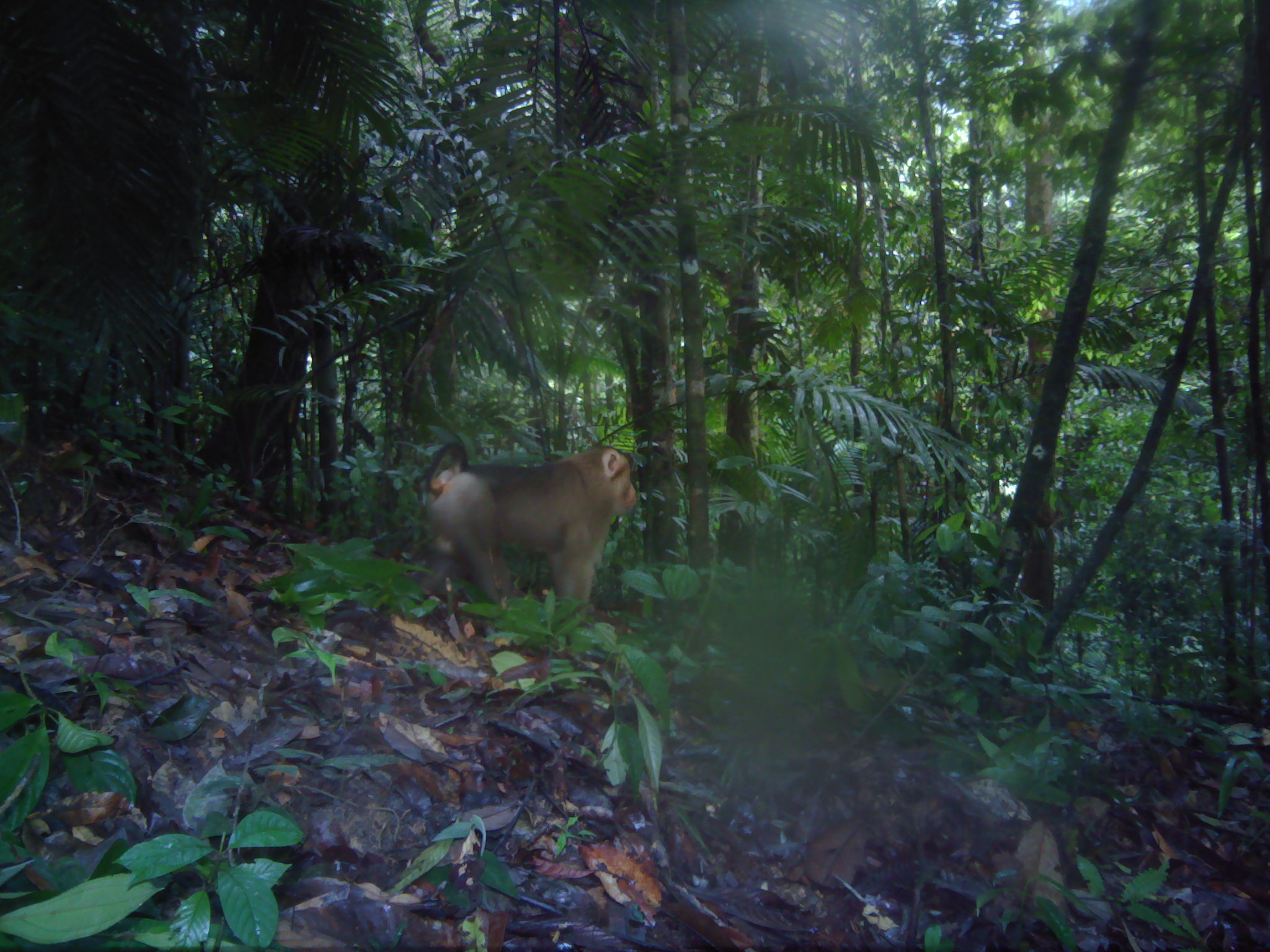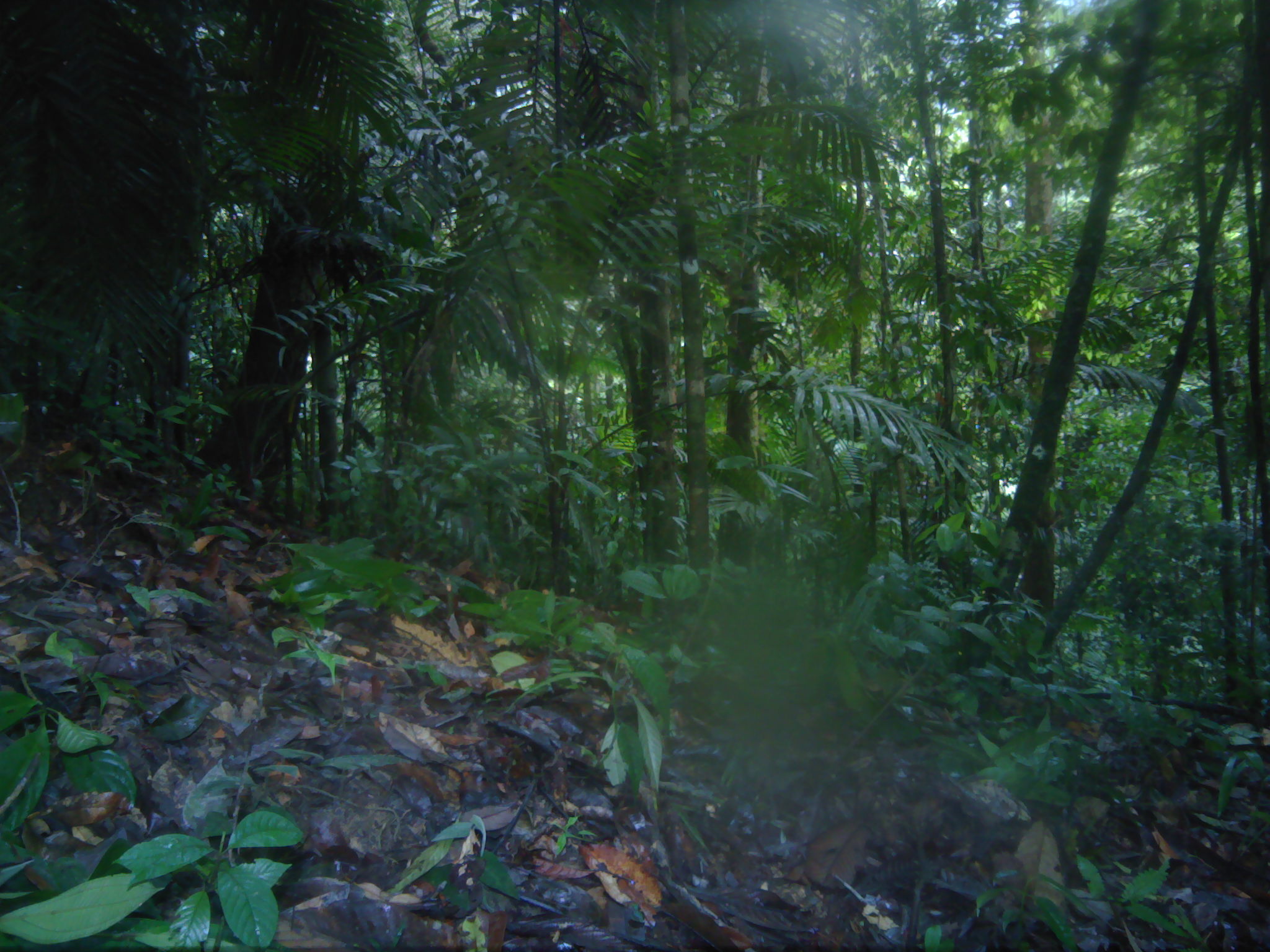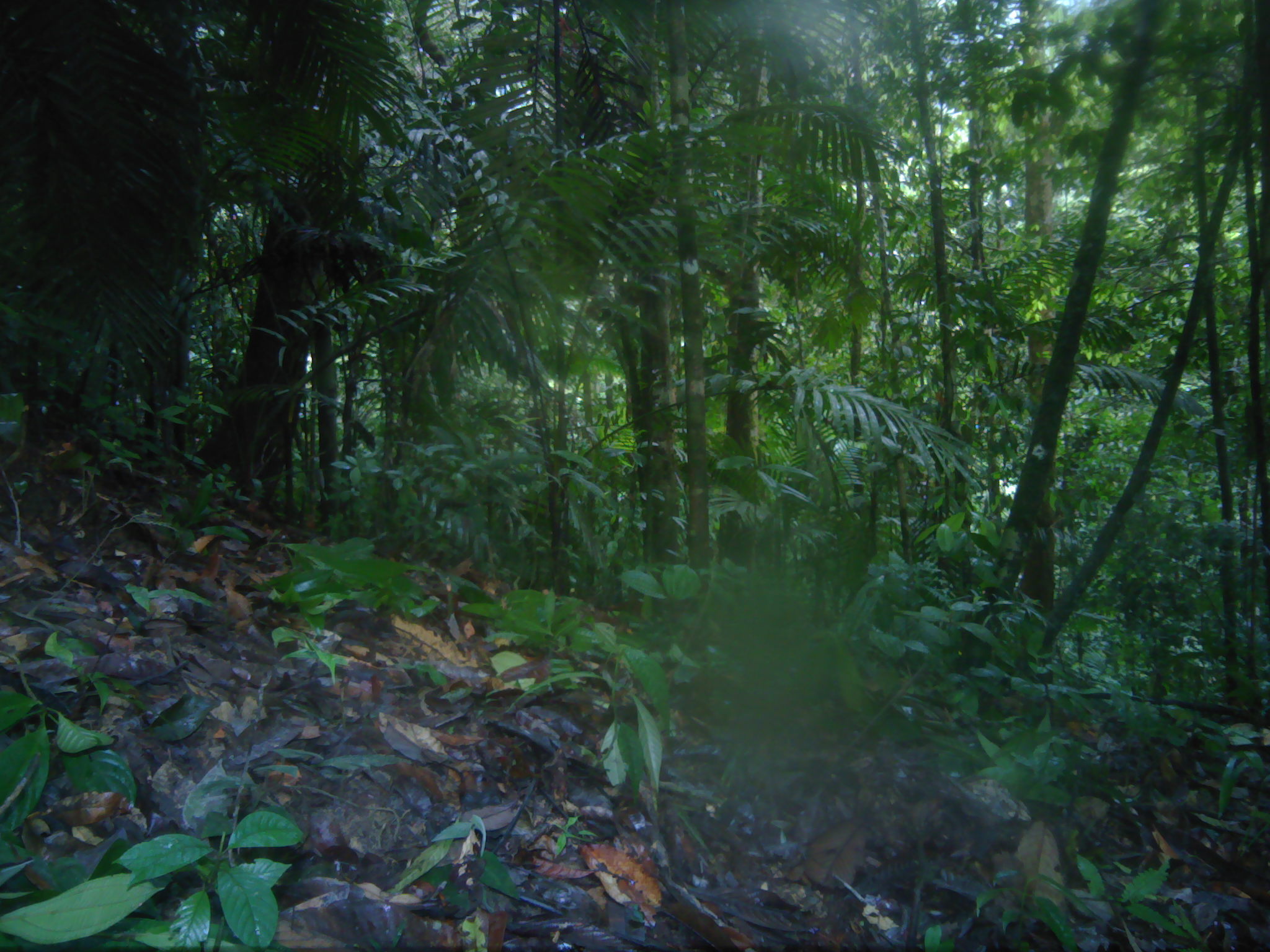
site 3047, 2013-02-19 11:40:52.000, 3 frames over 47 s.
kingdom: Animalia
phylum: Chordata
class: Mammalia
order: Primates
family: Cercopithecidae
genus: Macaca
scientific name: Macaca nemestrina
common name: southern pig-tailed macaque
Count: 1.